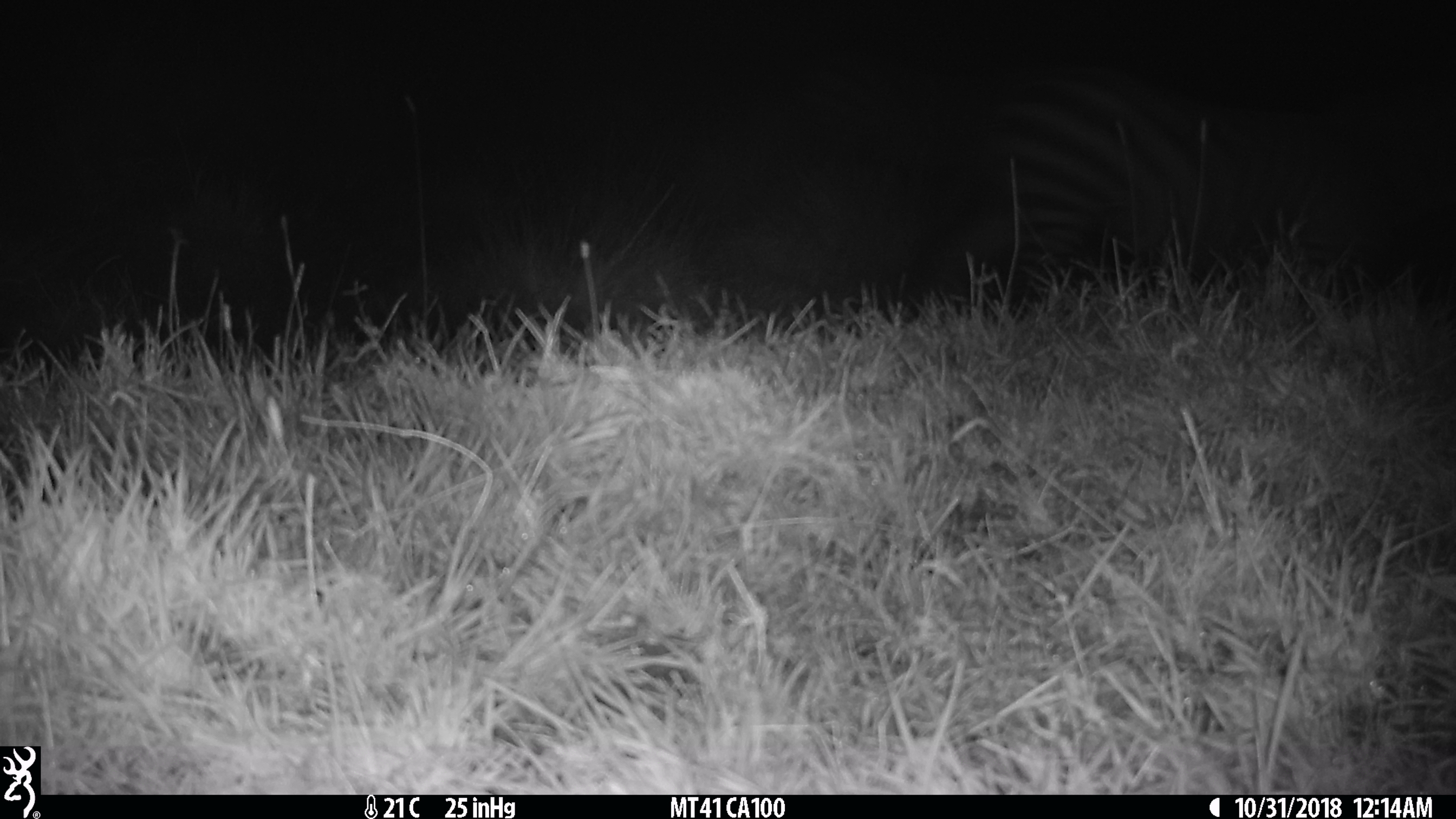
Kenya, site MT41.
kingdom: Animalia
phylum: Chordata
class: Mammalia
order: Perissodactyla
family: Equidae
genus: Equus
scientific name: Equus quagga burchellii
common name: burchell's zebra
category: zebra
Zebra (burchell's zebra) (Equus quagga burchellii).